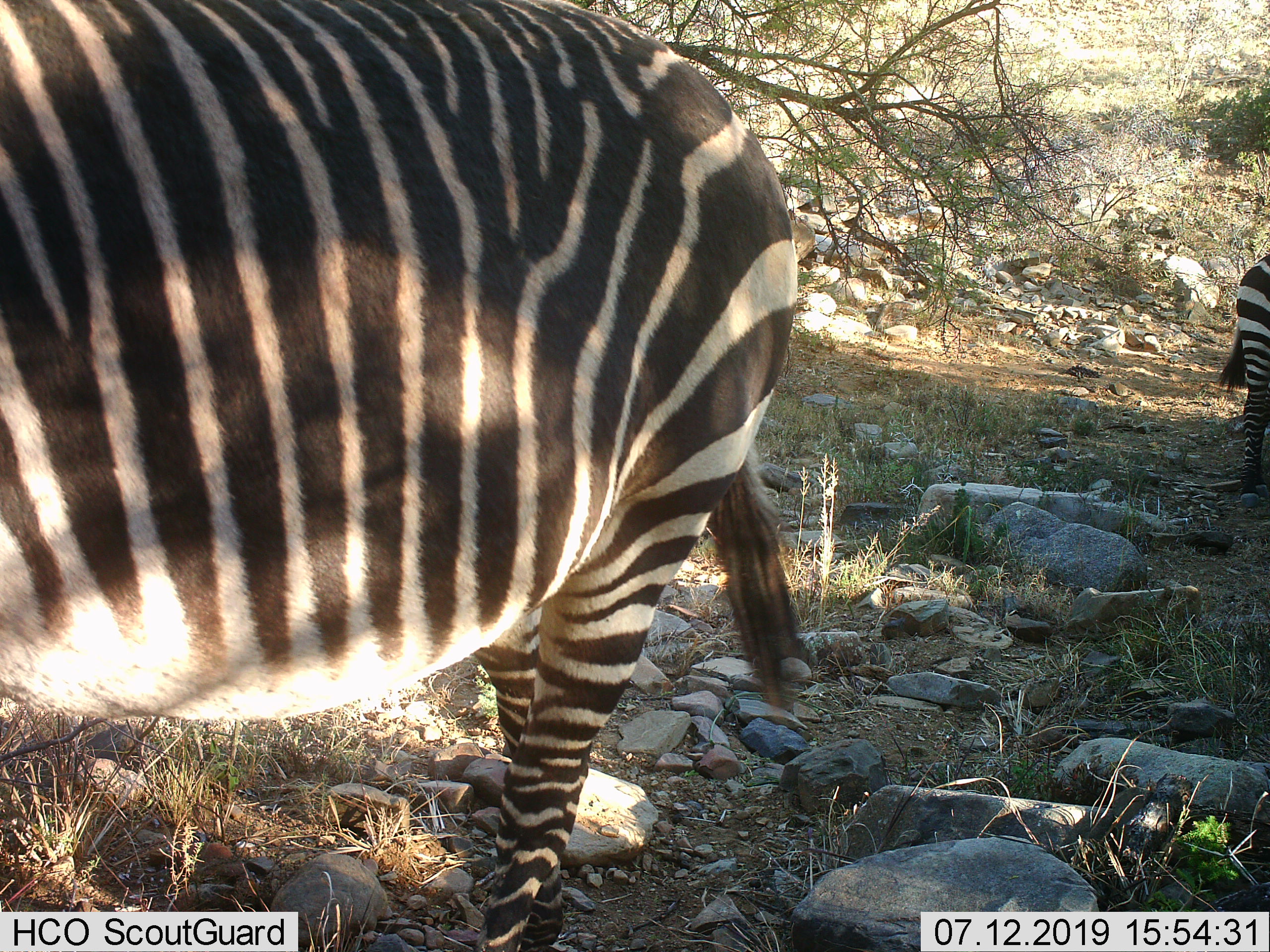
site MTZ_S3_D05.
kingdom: Animalia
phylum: Chordata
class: Mammalia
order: Perissodactyla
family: Equidae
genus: Equus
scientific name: Equus zebra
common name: mountain zebra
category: zebramountain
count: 2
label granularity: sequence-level